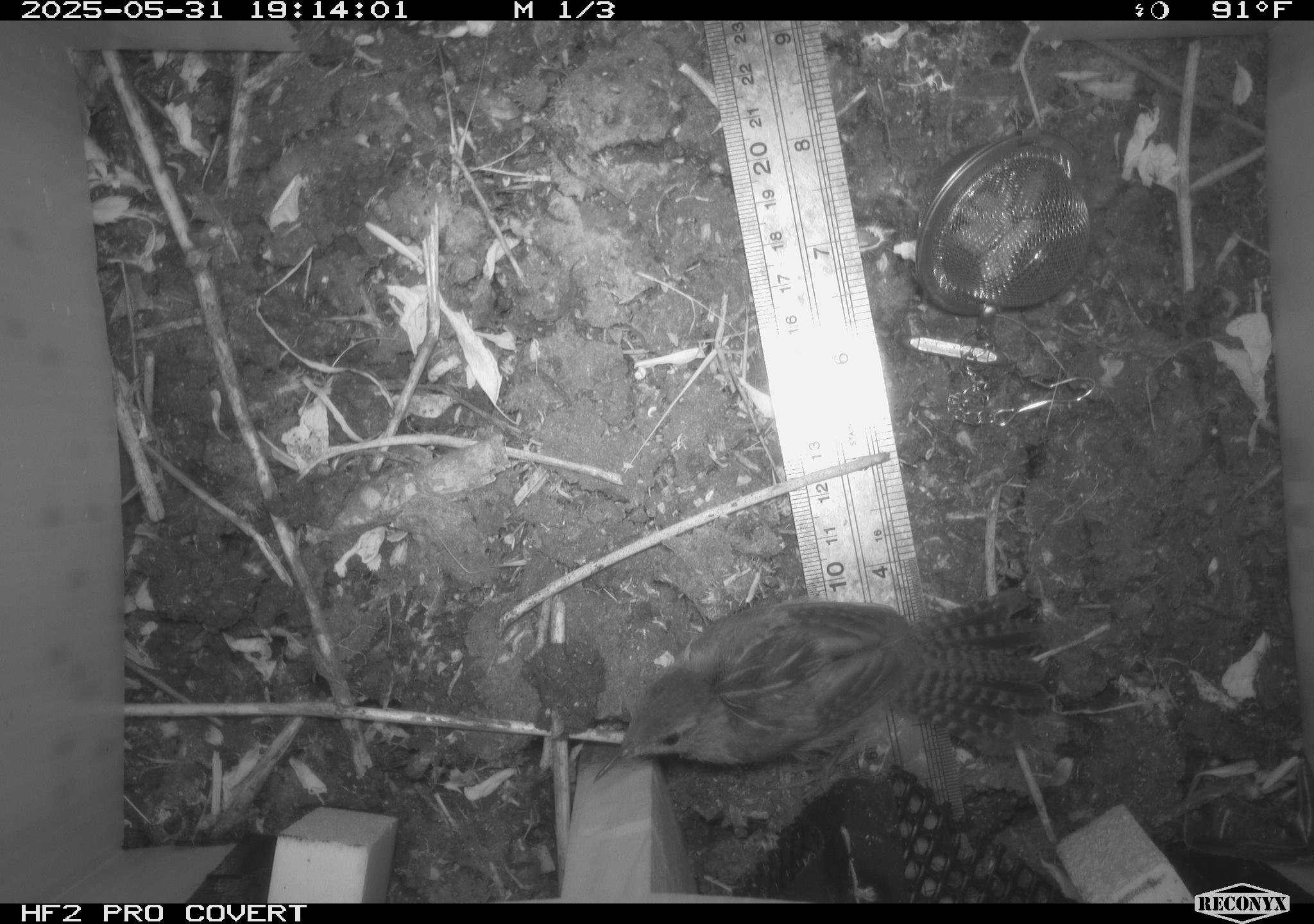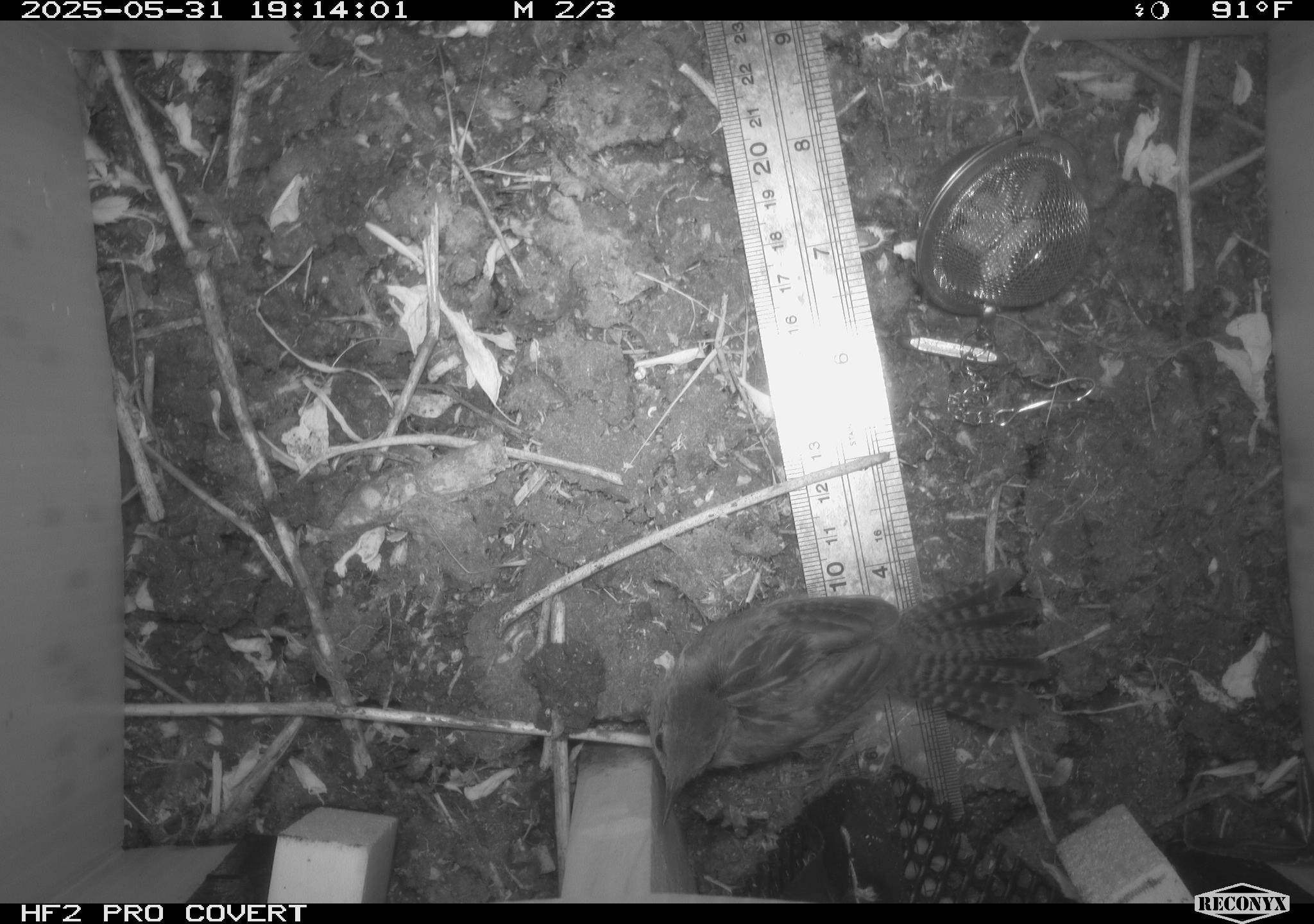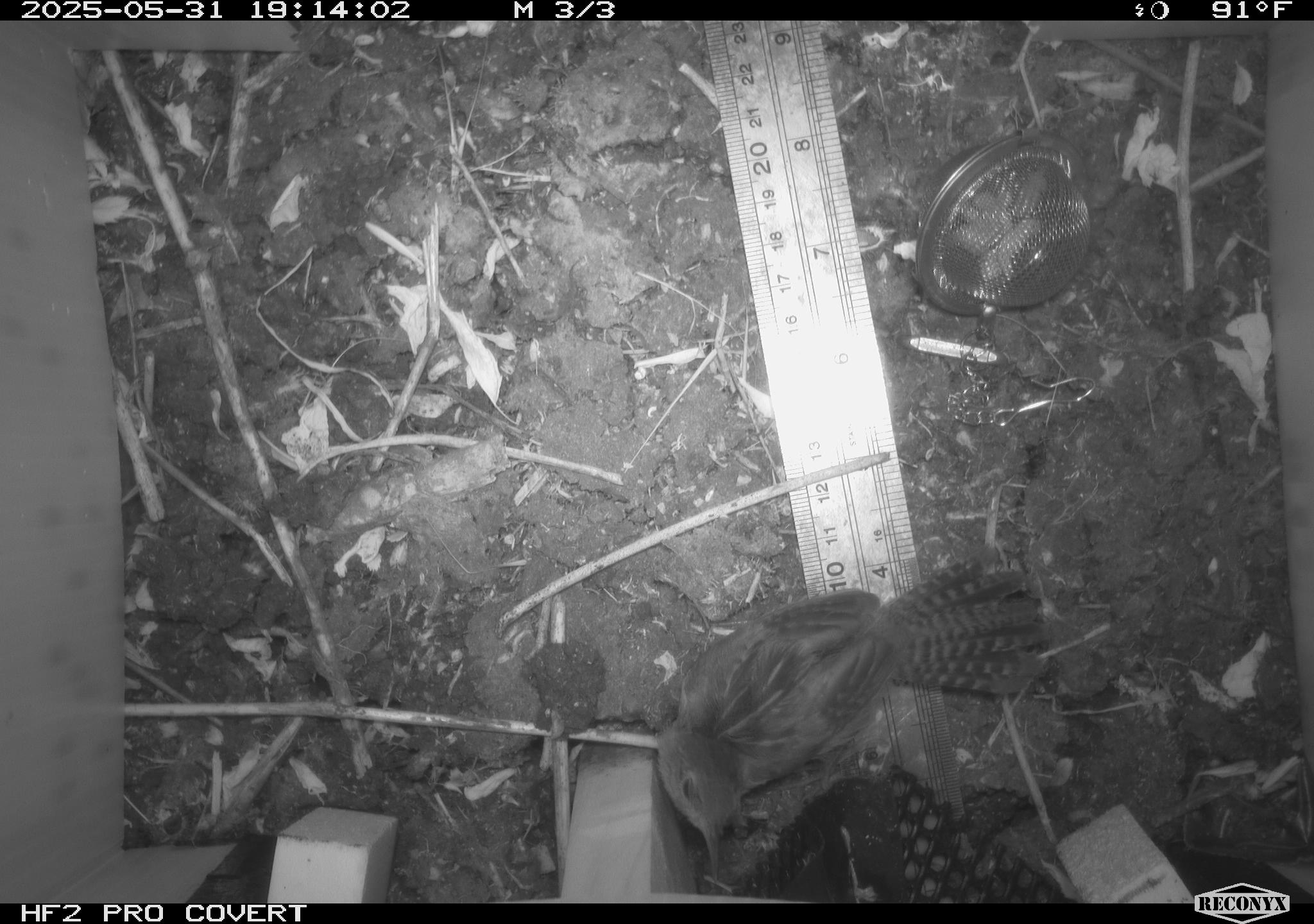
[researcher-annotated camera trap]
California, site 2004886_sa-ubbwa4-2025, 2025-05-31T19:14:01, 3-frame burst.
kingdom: Animalia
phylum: Chordata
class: Aves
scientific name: Aves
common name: bird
Bird (Aves).